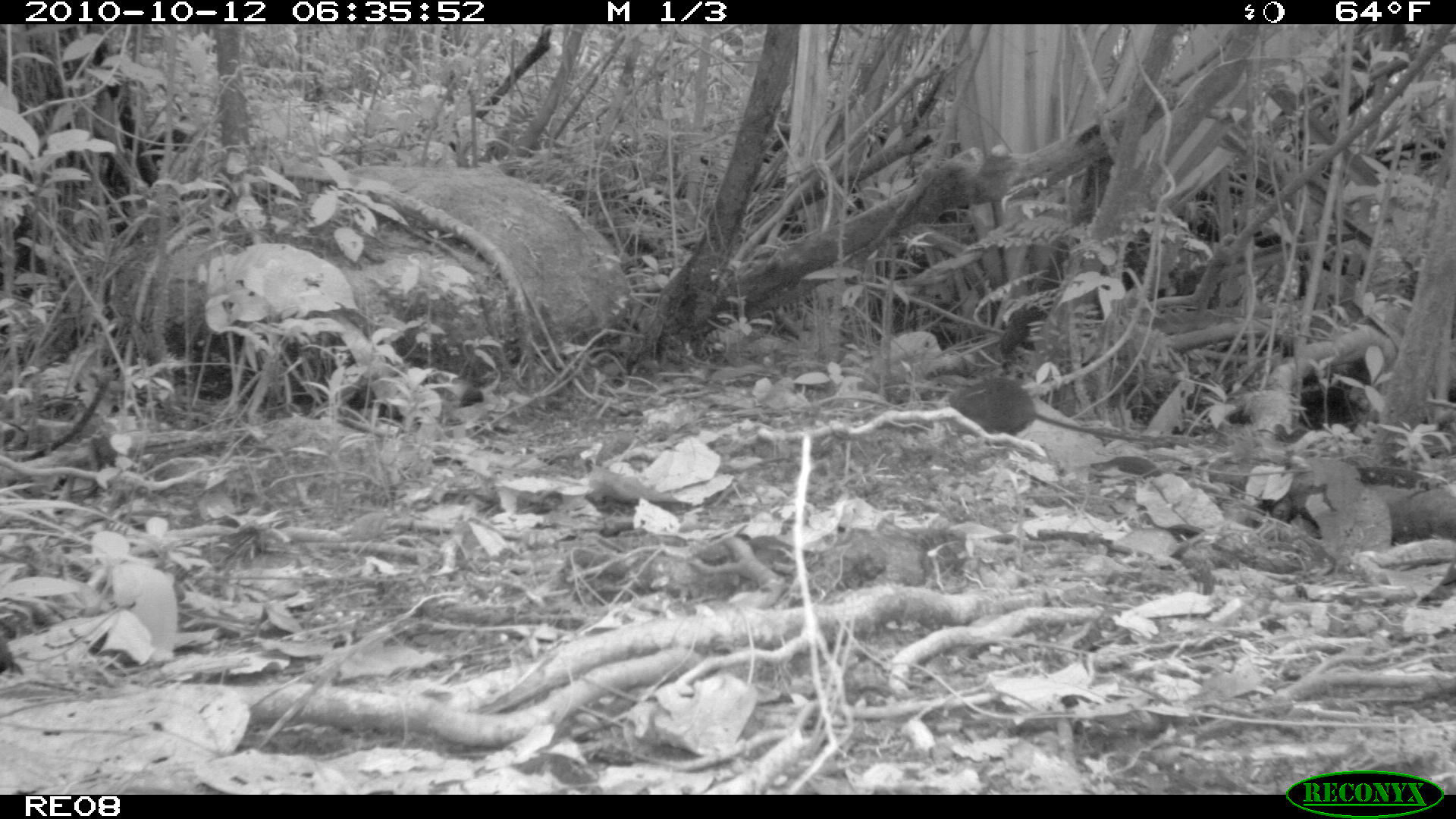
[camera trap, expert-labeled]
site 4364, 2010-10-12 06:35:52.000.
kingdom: Animalia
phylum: Chordata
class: Mammalia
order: Rodentia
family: Muridae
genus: Rattus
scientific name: Rattus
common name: rodent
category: unknown rat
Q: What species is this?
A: Unknown rat (rodent) (Rattus).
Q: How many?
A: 1.